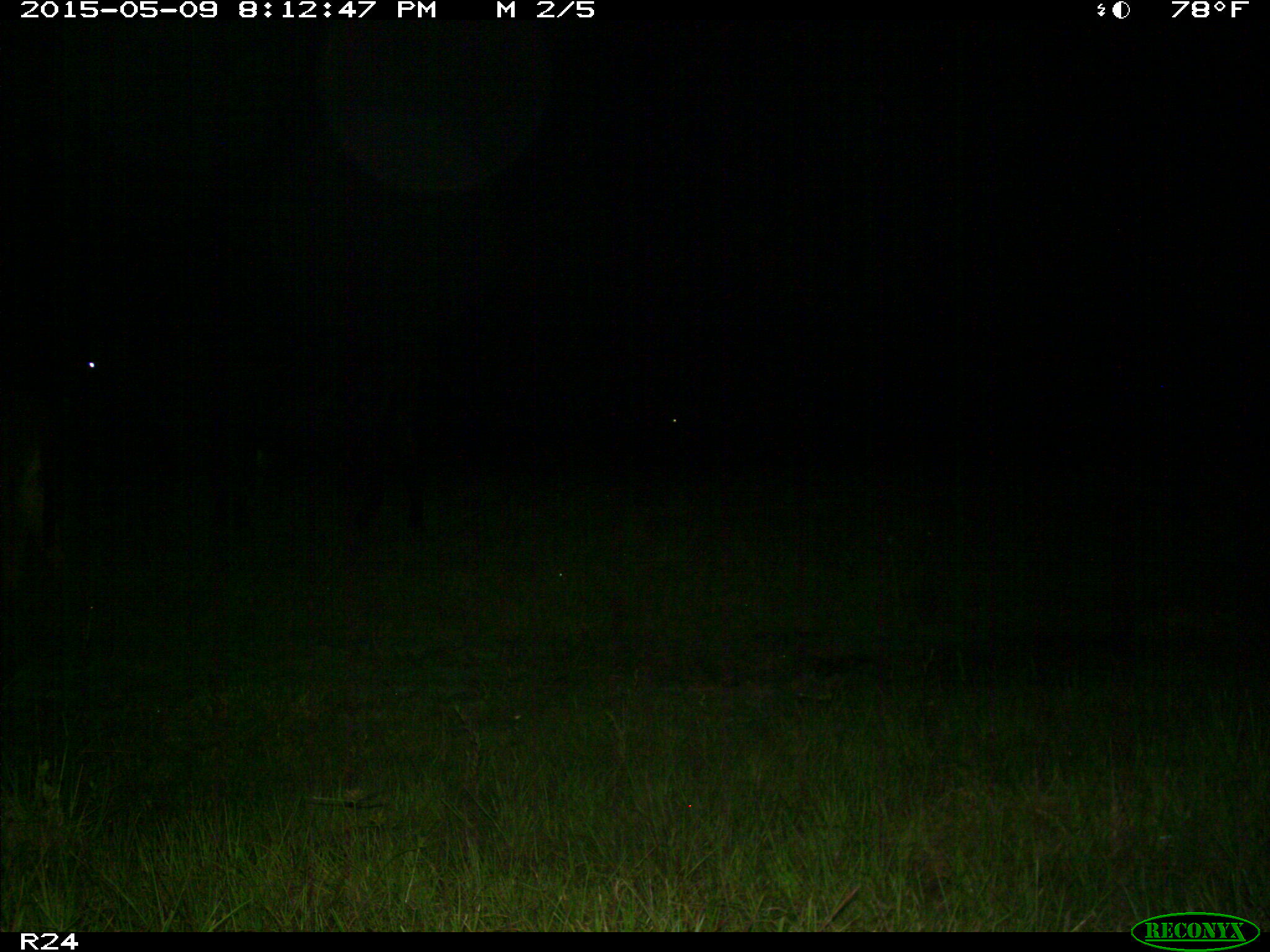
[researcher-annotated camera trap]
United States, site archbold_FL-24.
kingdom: Animalia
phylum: Chordata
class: Mammalia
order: Artiodactyla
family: Bovidae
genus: Bos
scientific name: Bos taurus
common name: domestic cow